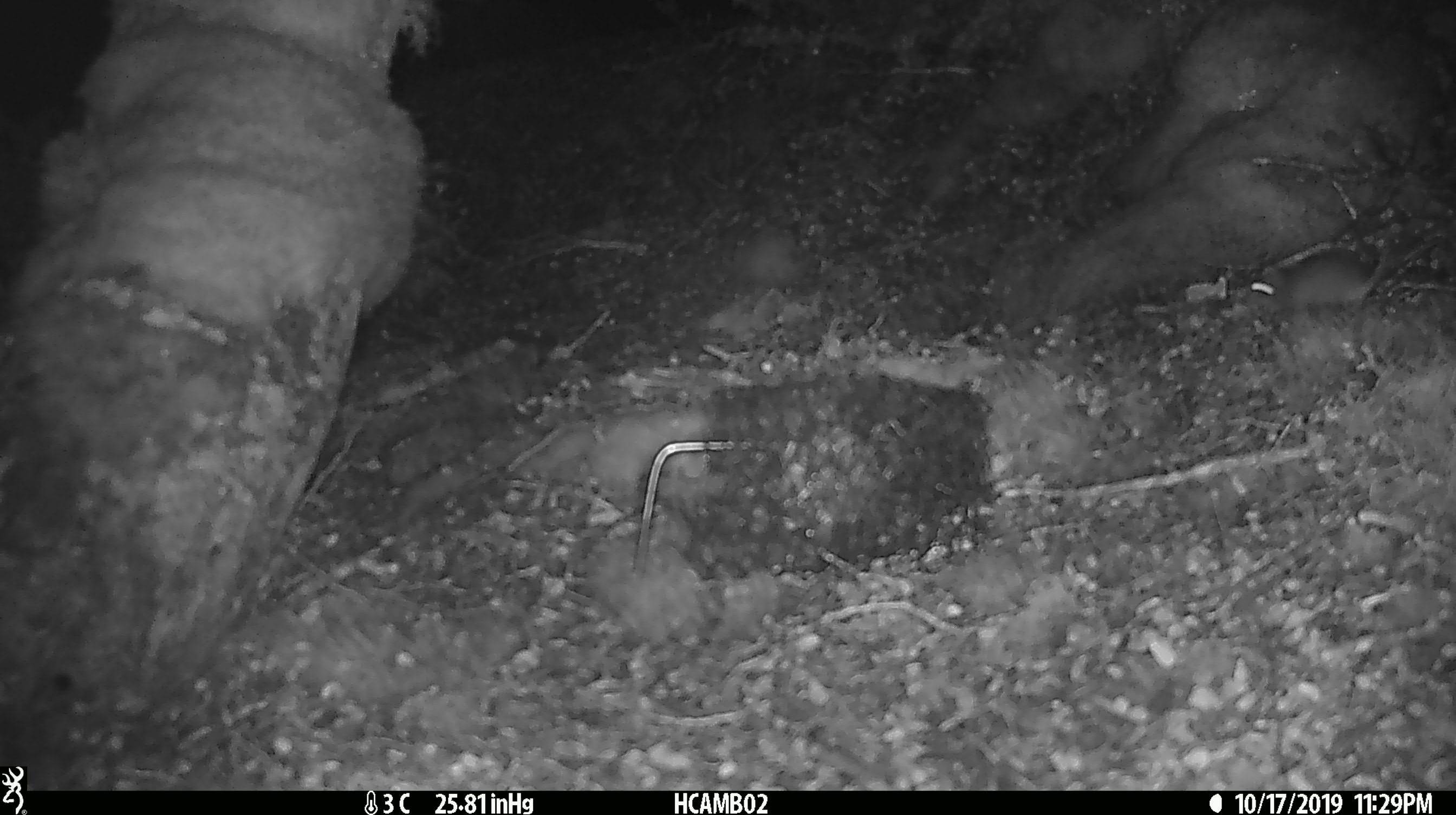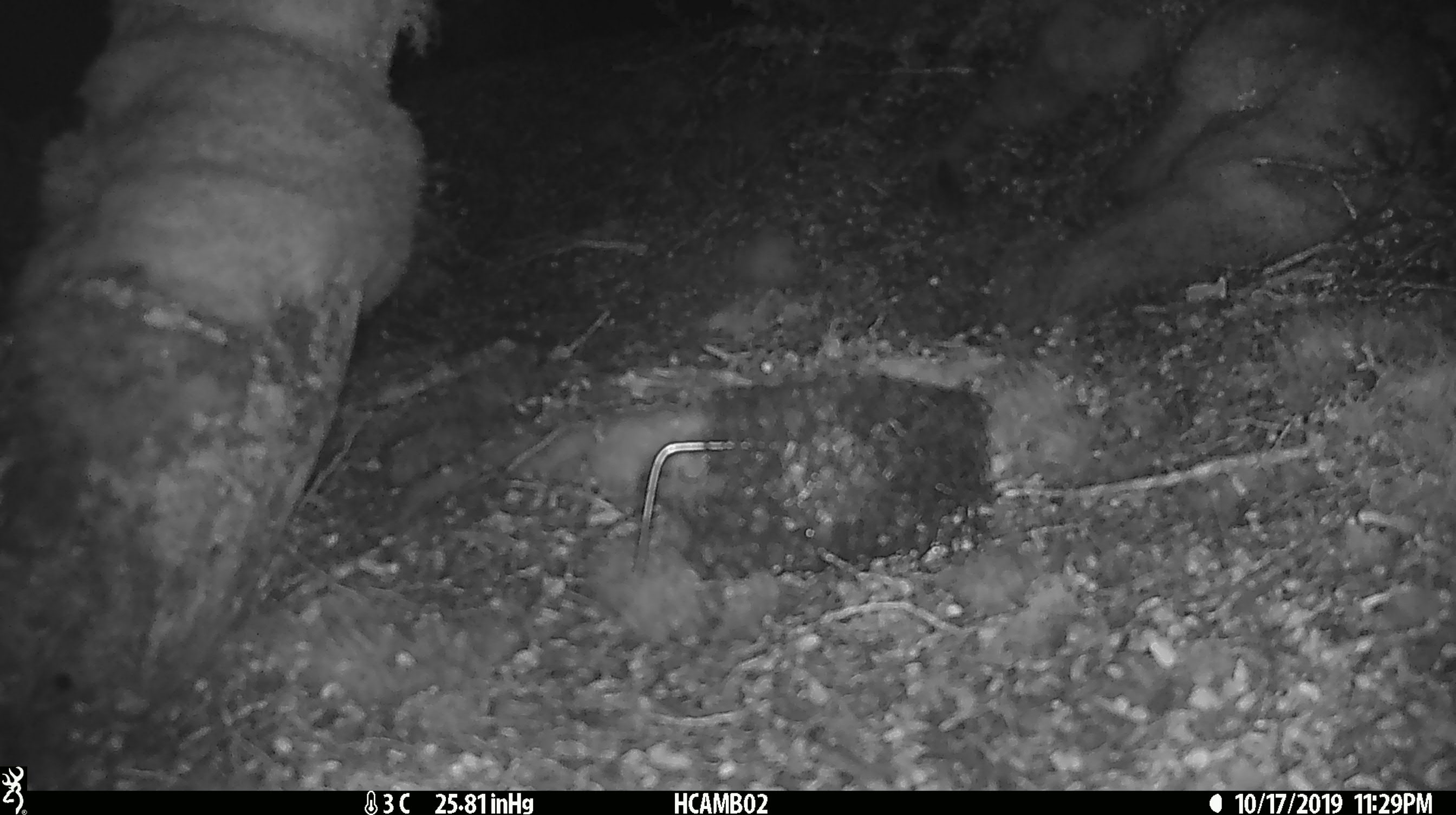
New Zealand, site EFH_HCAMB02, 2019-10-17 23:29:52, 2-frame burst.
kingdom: Animalia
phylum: Chordata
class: Mammalia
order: Rodentia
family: Muridae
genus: Mus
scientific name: Mus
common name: mouse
Mouse (Mus).